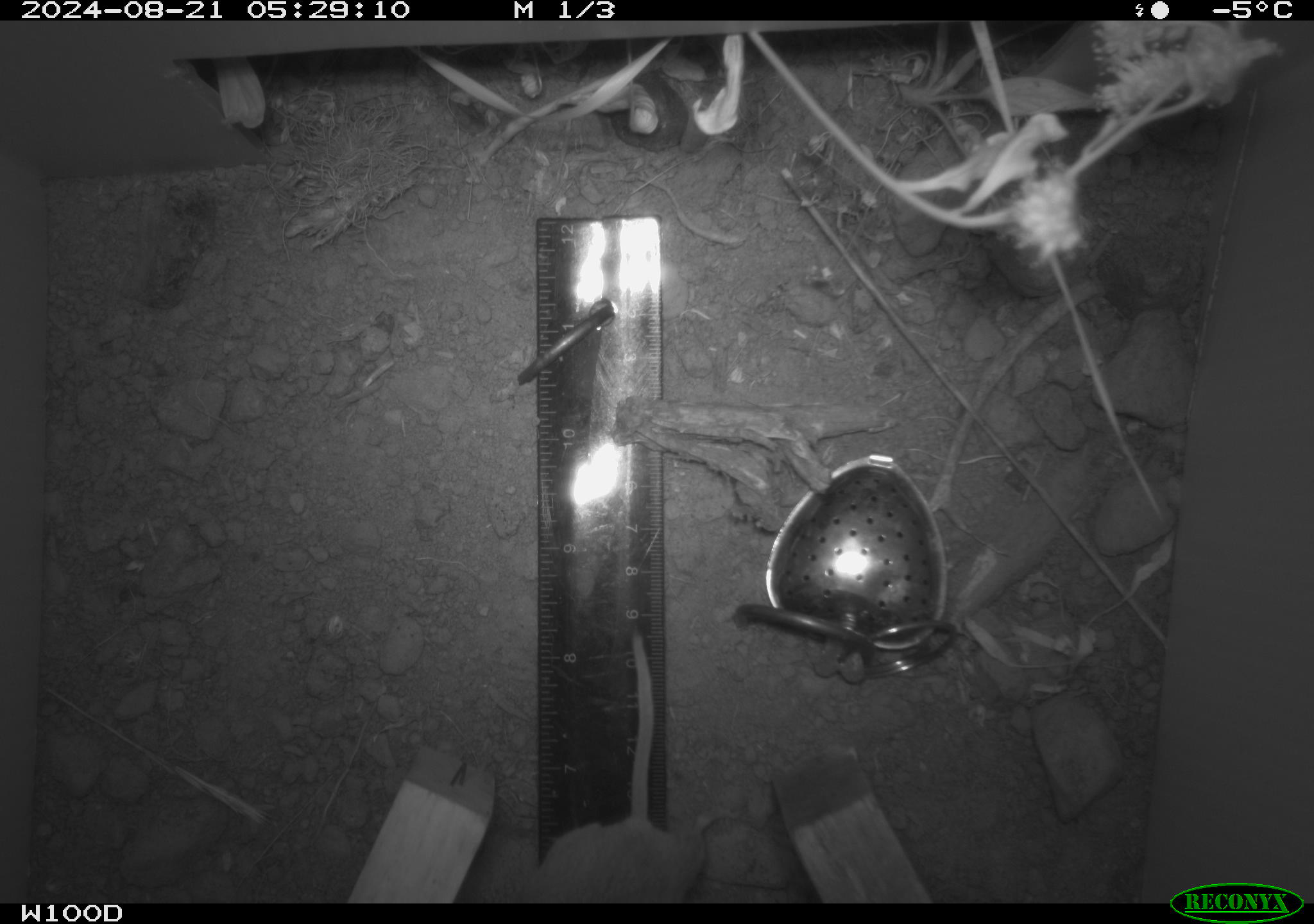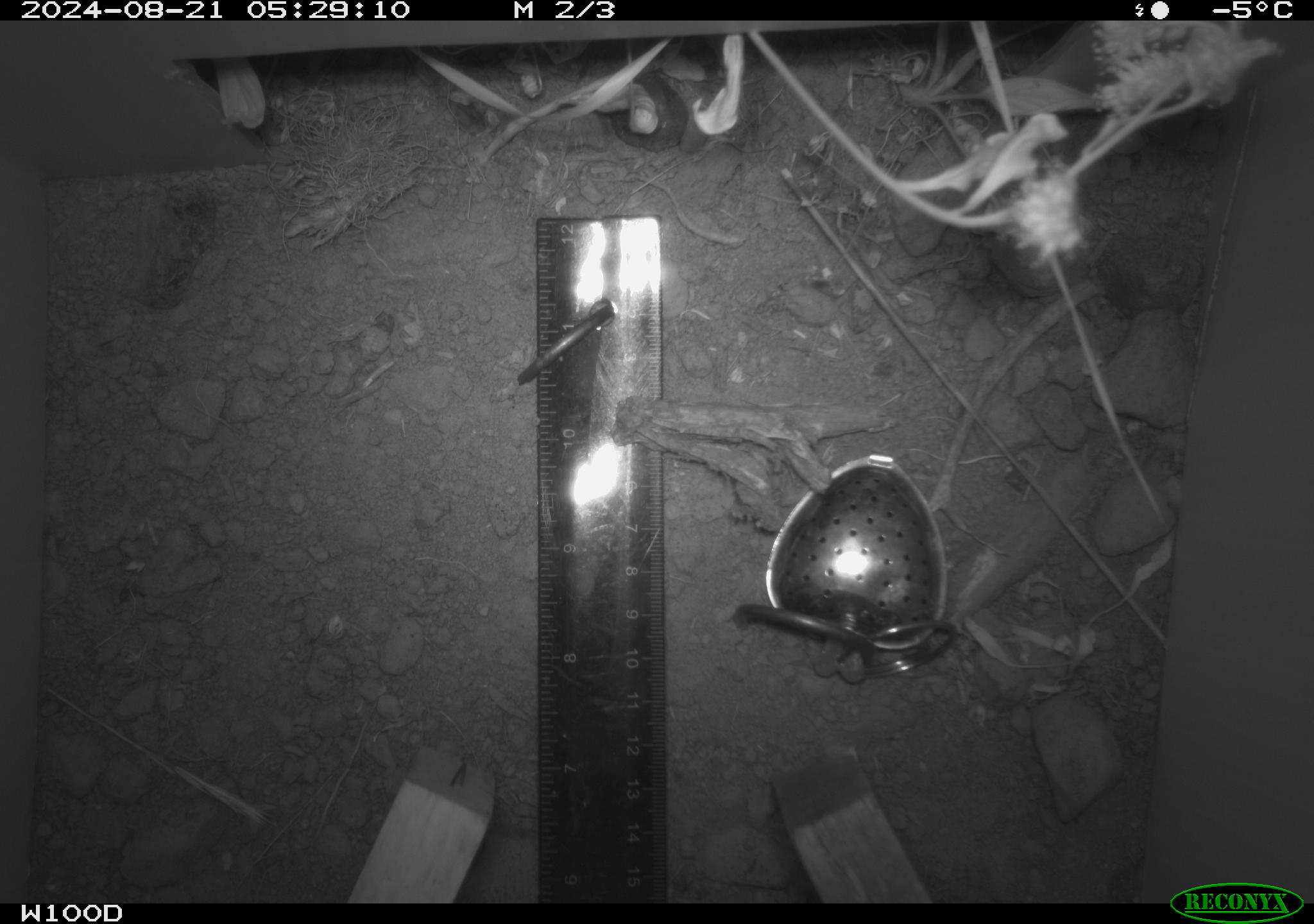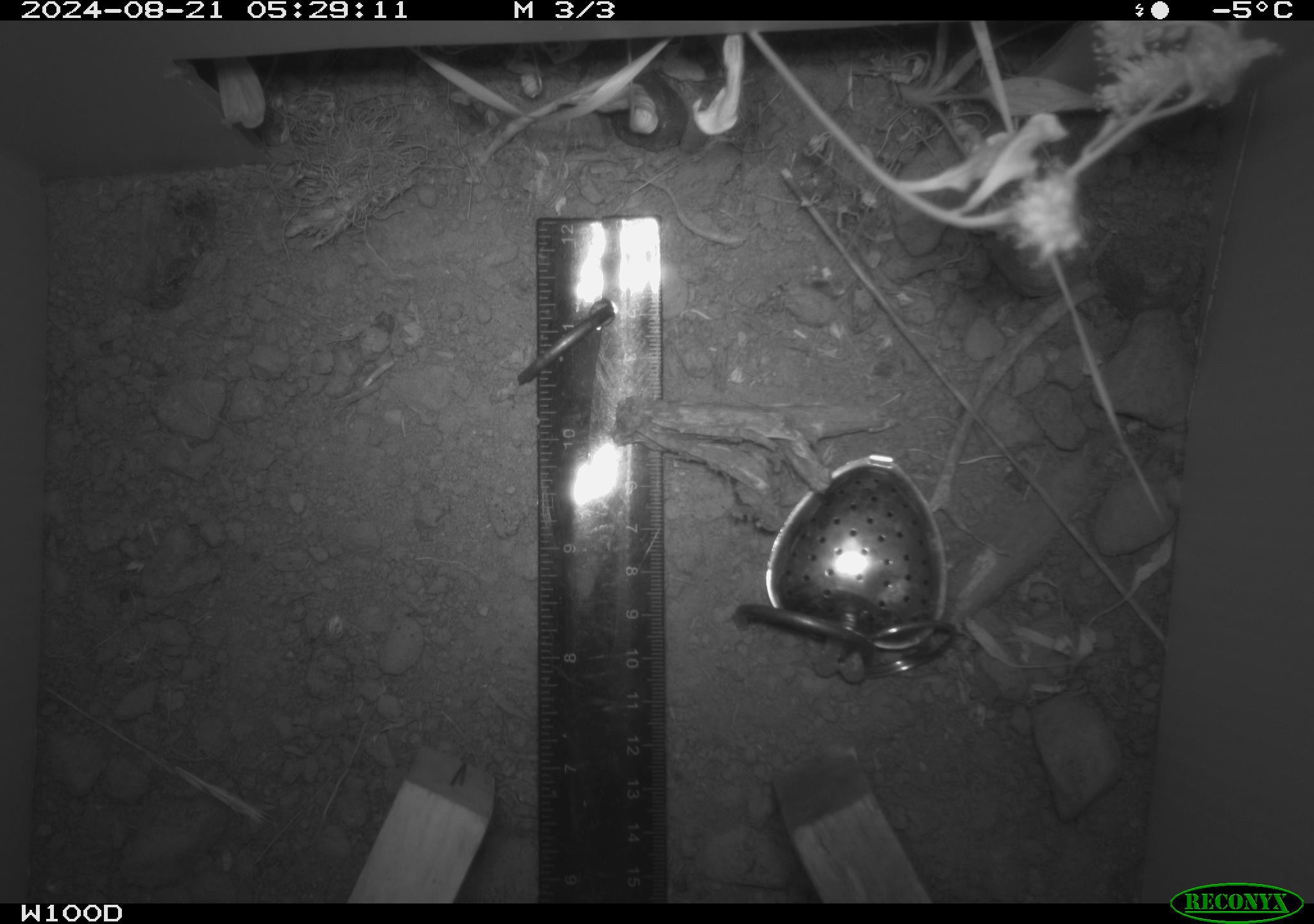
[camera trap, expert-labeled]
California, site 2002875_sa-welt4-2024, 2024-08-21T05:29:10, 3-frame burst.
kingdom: Animalia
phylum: Chordata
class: Mammalia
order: Rodentia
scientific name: Rodentia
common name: mouse species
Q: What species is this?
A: Mouse species (Rodentia).